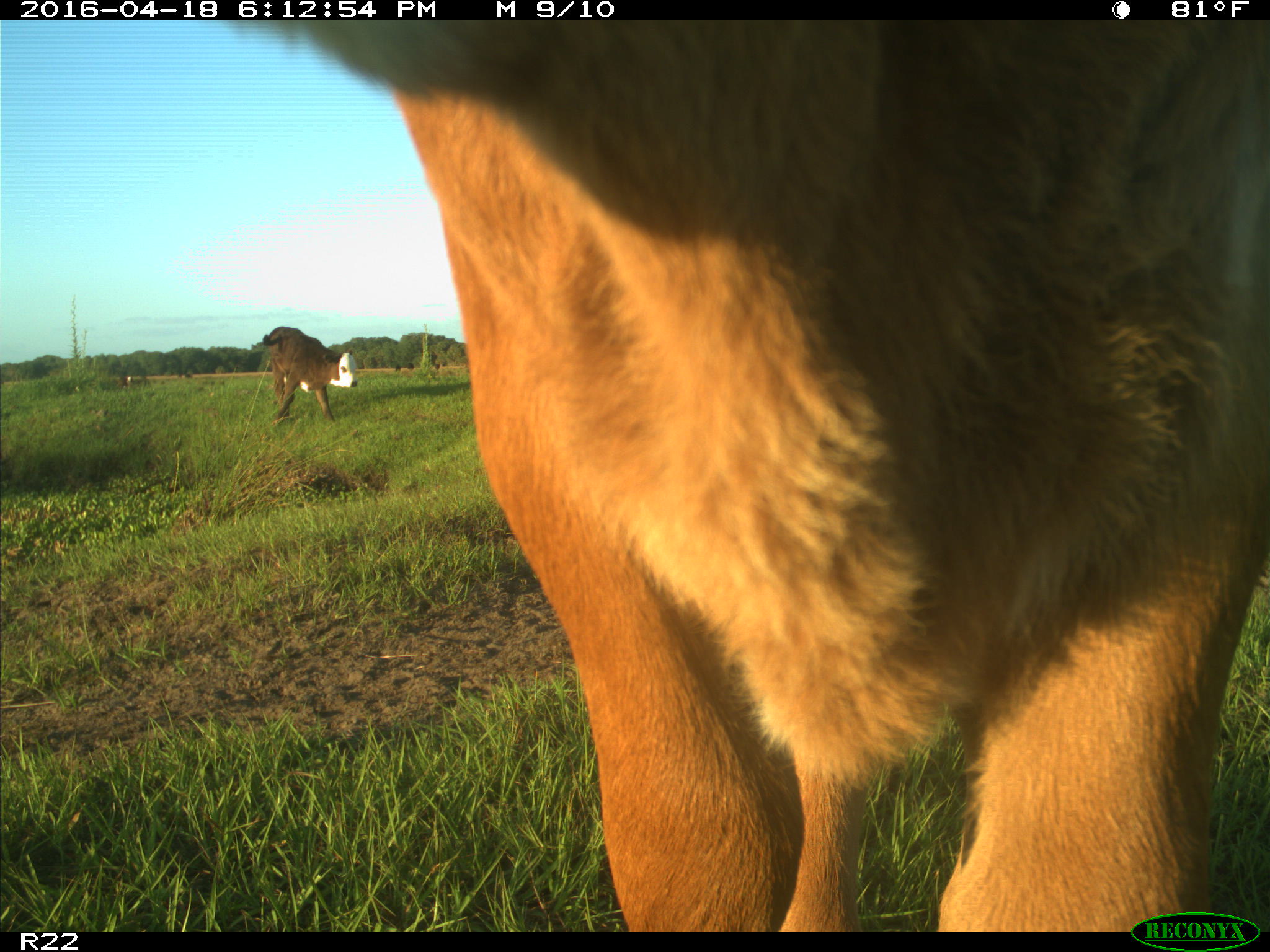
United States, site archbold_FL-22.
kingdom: Animalia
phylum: Chordata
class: Mammalia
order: Artiodactyla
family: Bovidae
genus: Bos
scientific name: Bos taurus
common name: domestic cow